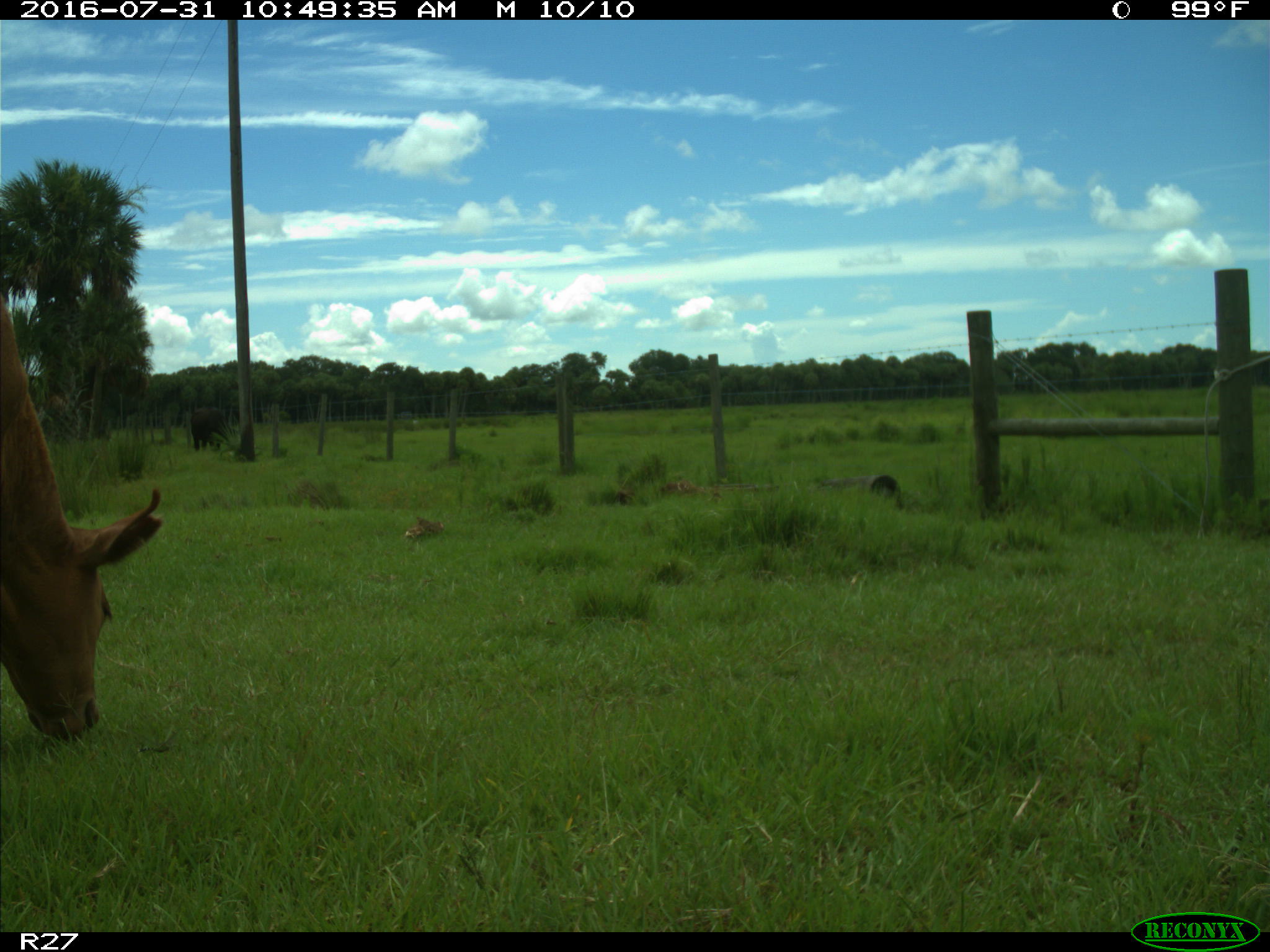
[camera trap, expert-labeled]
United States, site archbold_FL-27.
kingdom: Animalia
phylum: Chordata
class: Mammalia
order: Artiodactyla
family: Bovidae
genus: Bos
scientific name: Bos taurus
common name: domestic cow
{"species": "Bos taurus (domestic cow)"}